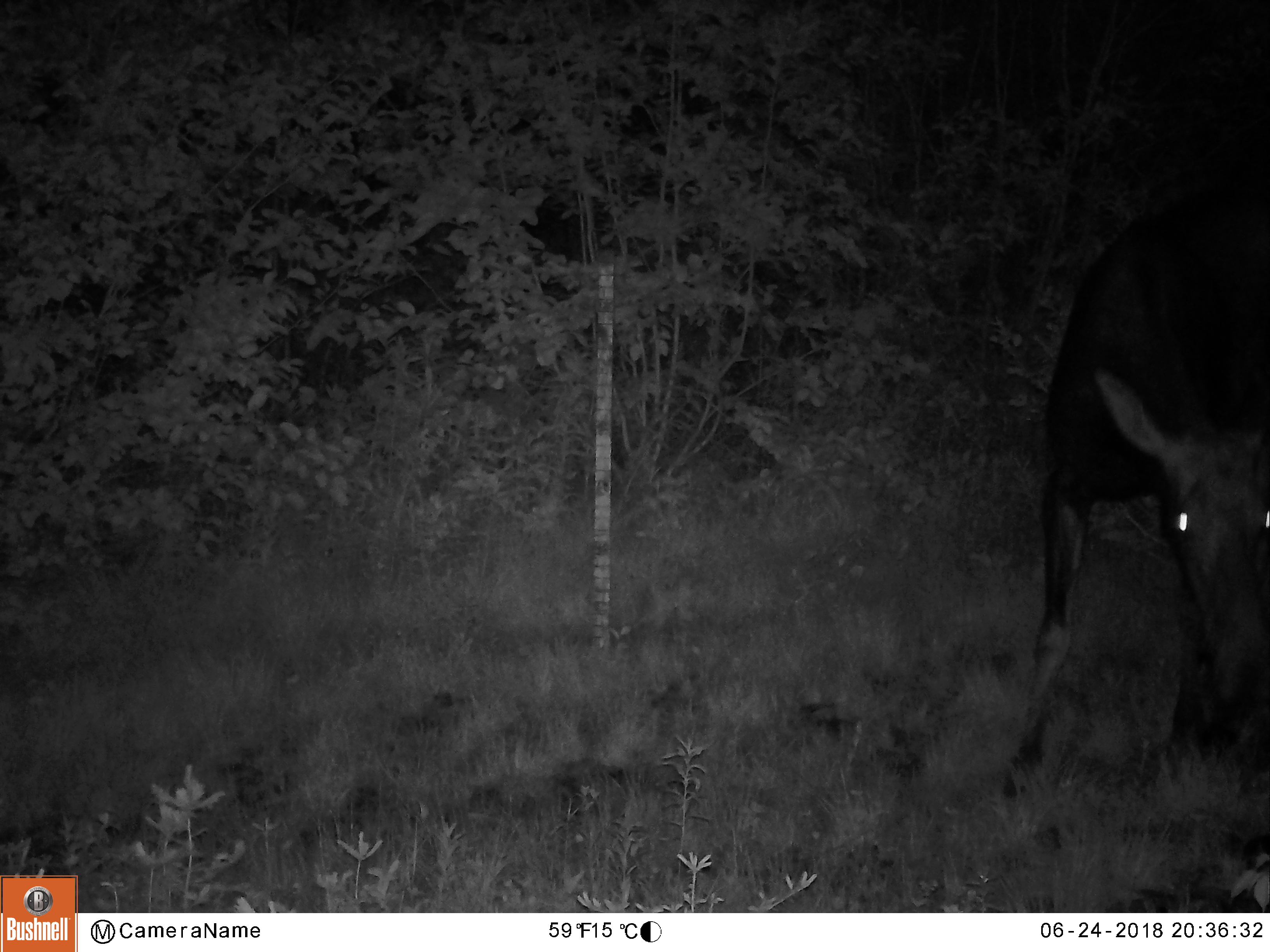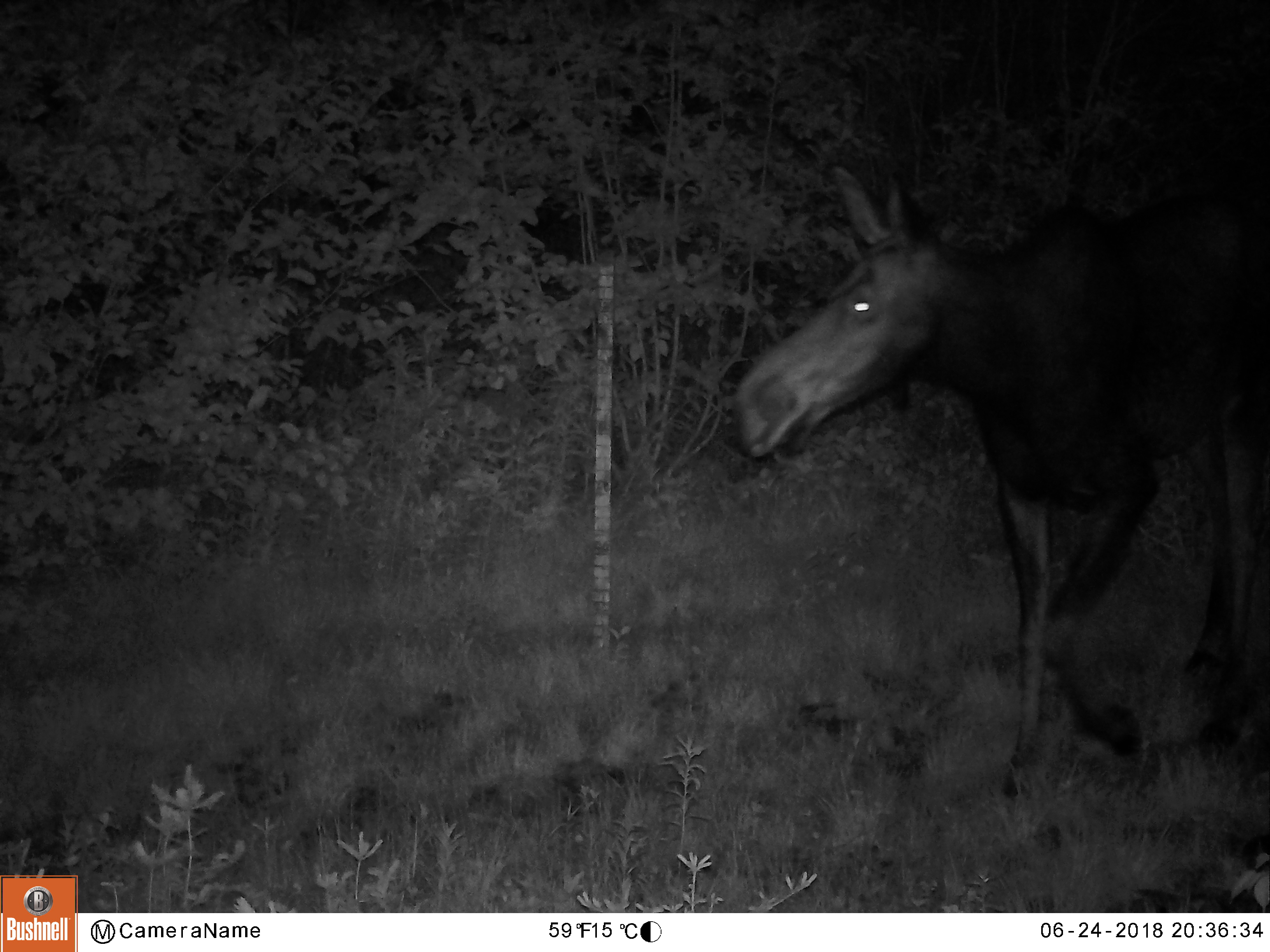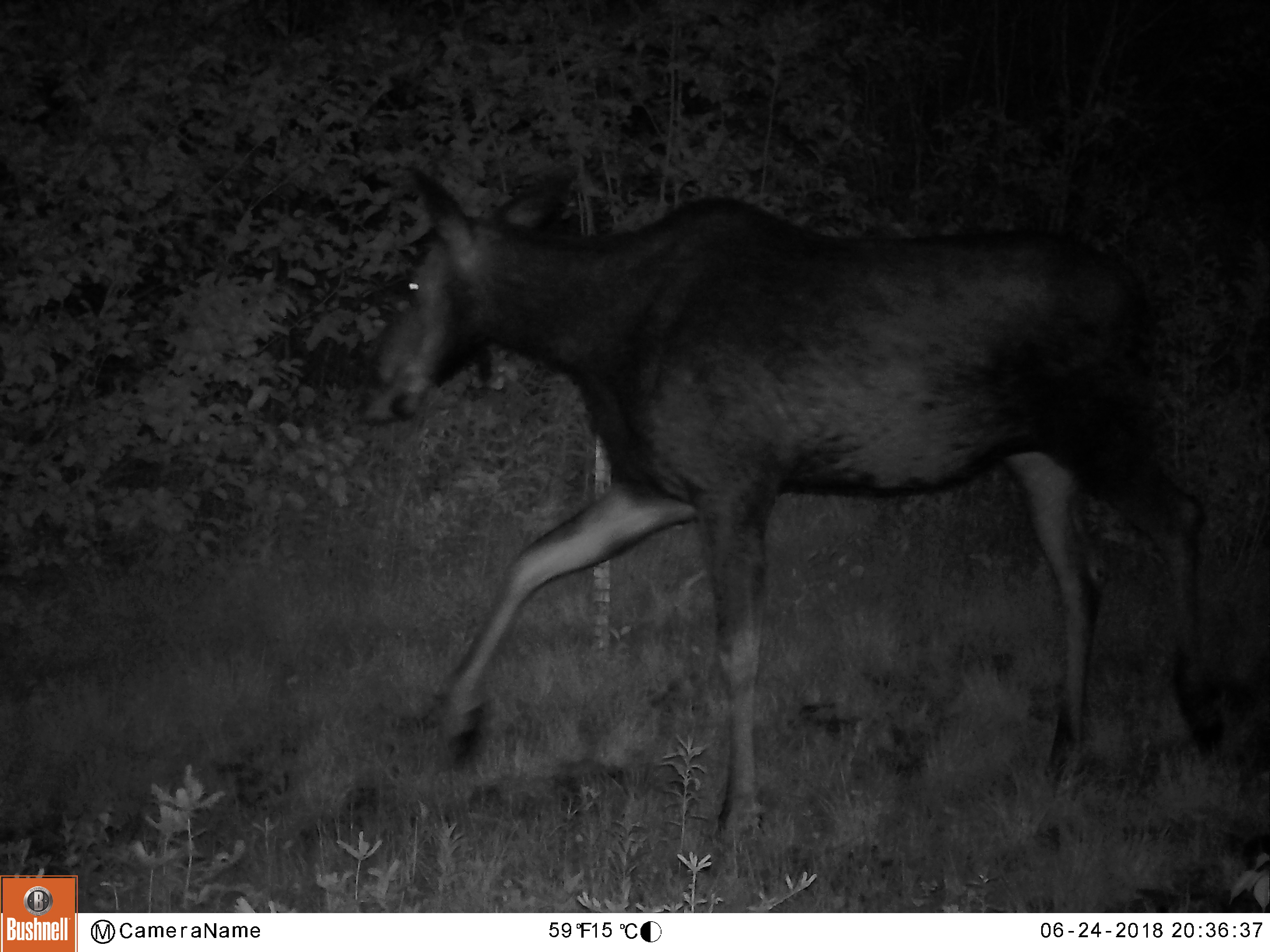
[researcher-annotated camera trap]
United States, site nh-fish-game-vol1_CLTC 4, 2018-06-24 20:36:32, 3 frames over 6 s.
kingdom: Animalia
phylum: Chordata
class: Mammalia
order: Artiodactyla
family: Cervidae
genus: Alces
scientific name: Alces alces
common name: moose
Moose (Alces alces).